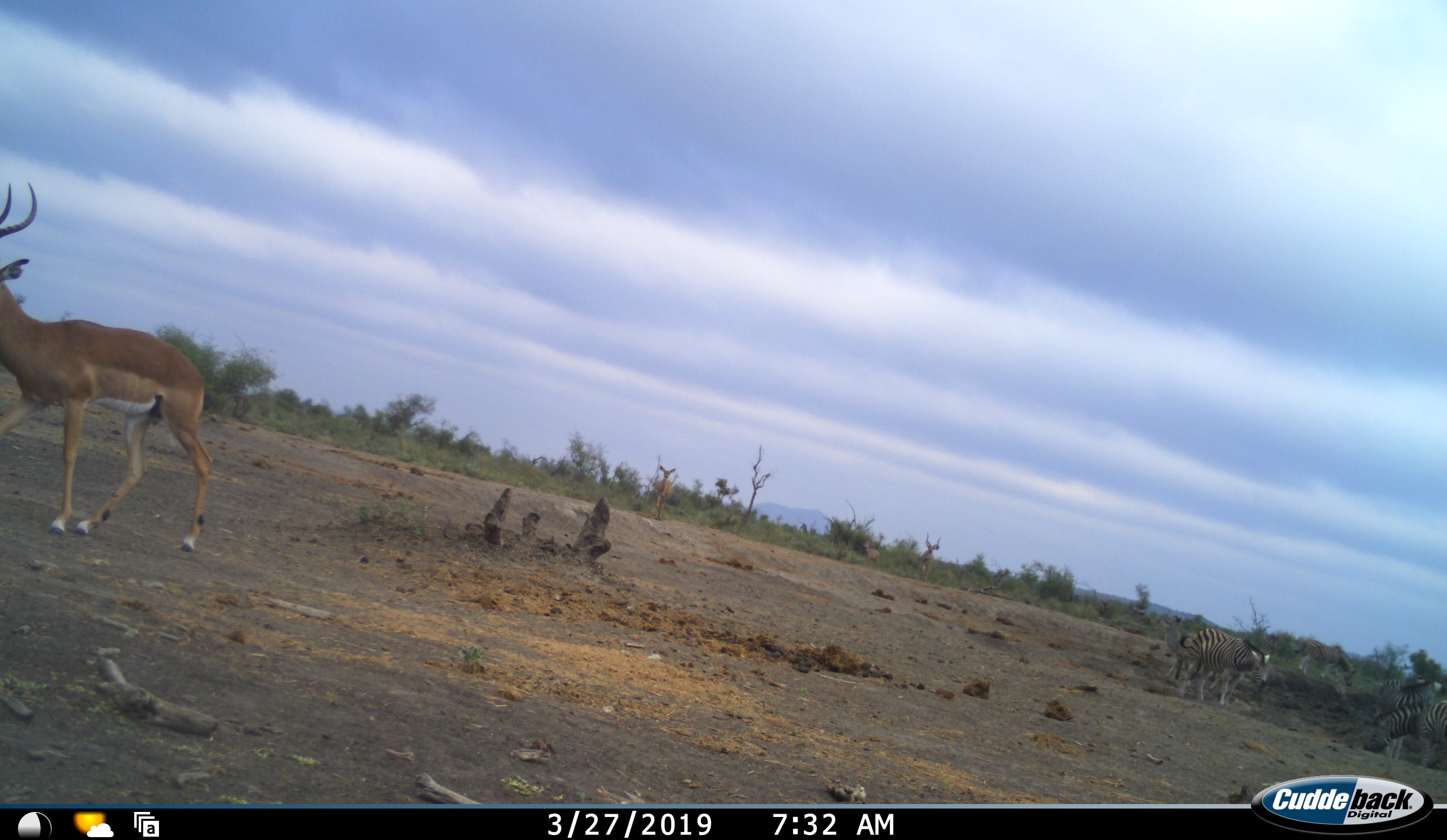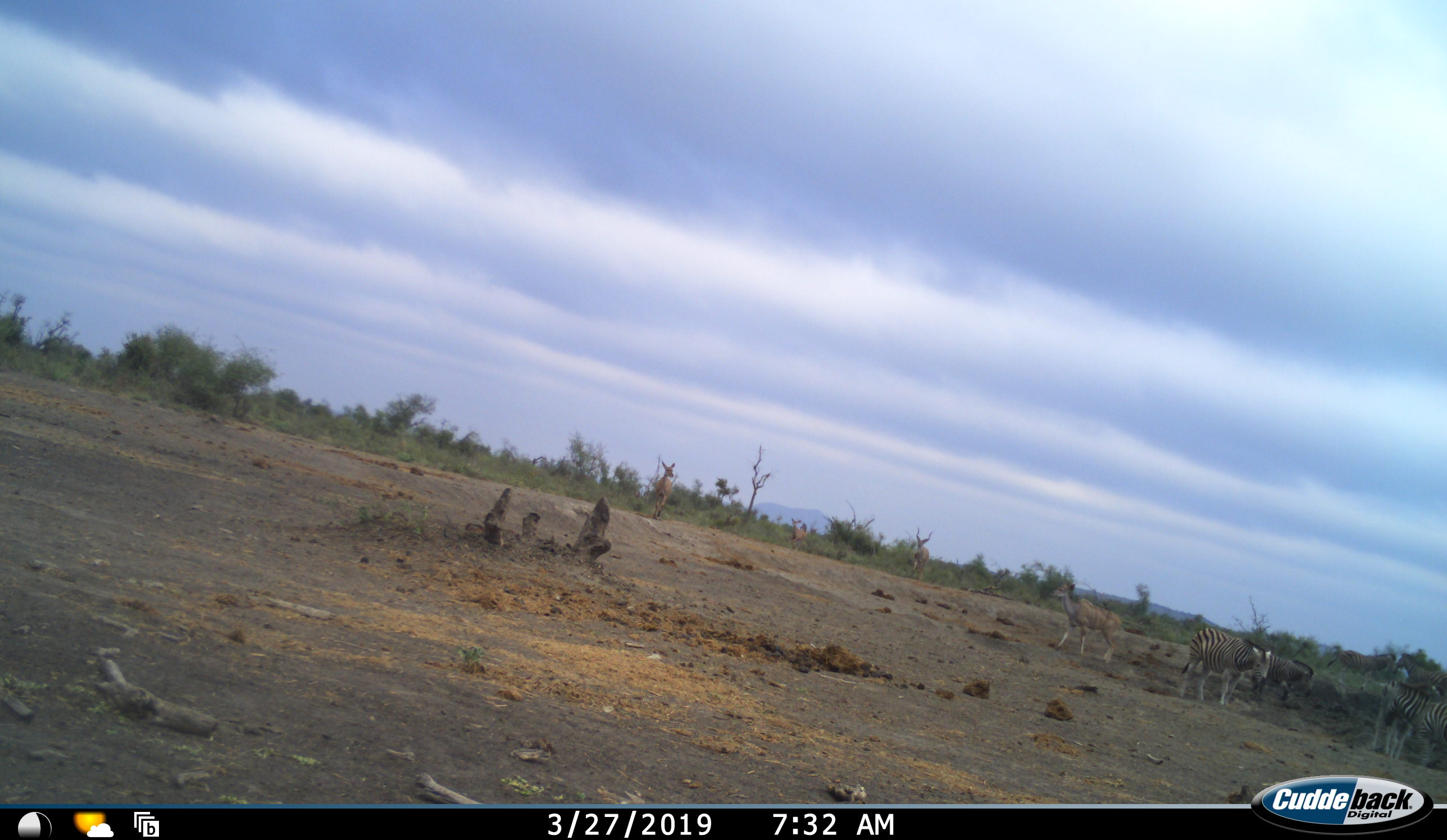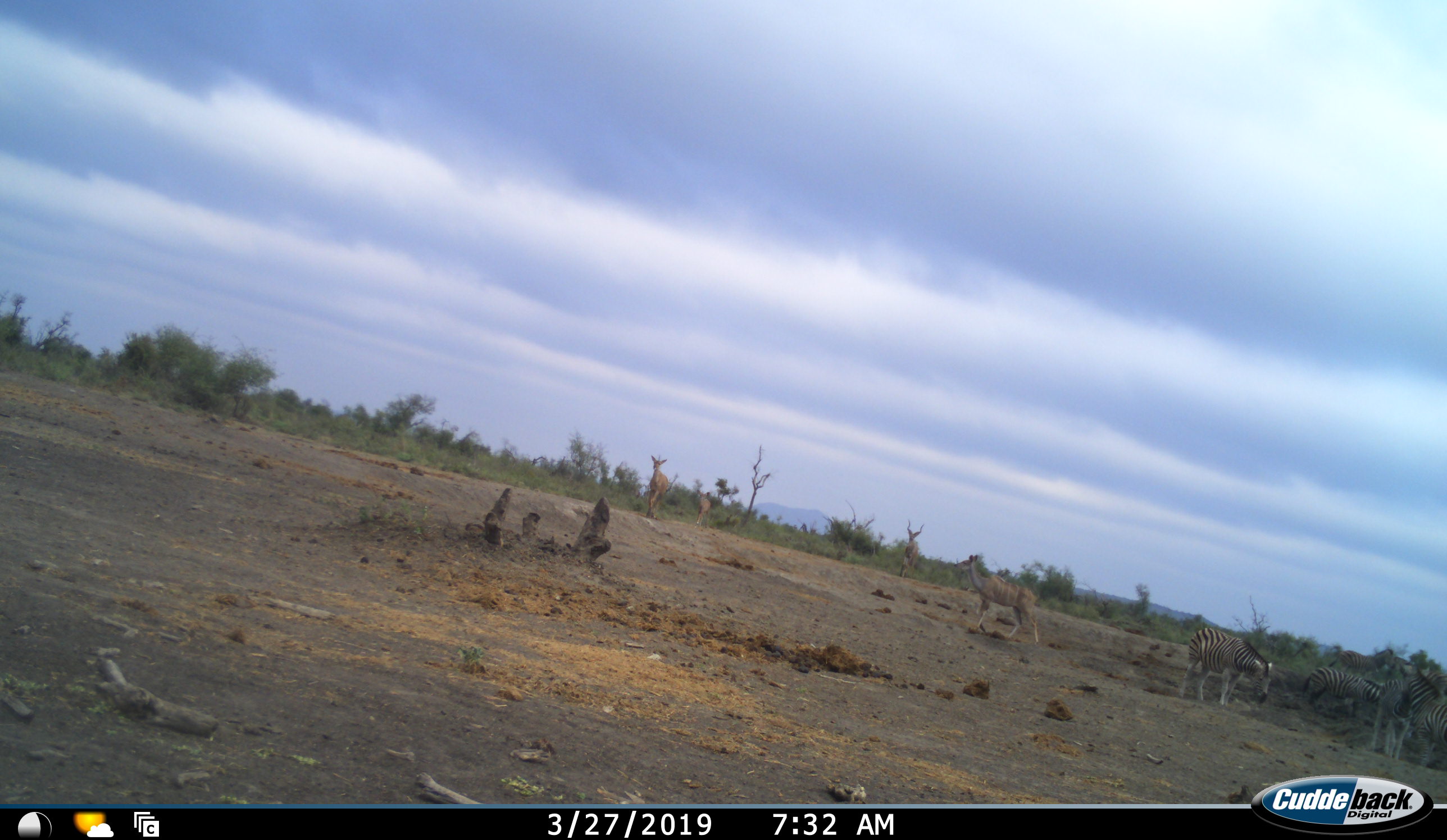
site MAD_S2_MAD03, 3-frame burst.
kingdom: Animalia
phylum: Chordata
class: Mammalia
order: Artiodactyla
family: Bovidae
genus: Aepyceros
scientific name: Aepyceros melampus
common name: impala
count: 3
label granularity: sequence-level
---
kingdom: Animalia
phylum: Chordata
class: Mammalia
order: Perissodactyla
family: Equidae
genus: Equus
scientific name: Equus quagga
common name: plains zebra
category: zebraplains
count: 5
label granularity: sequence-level